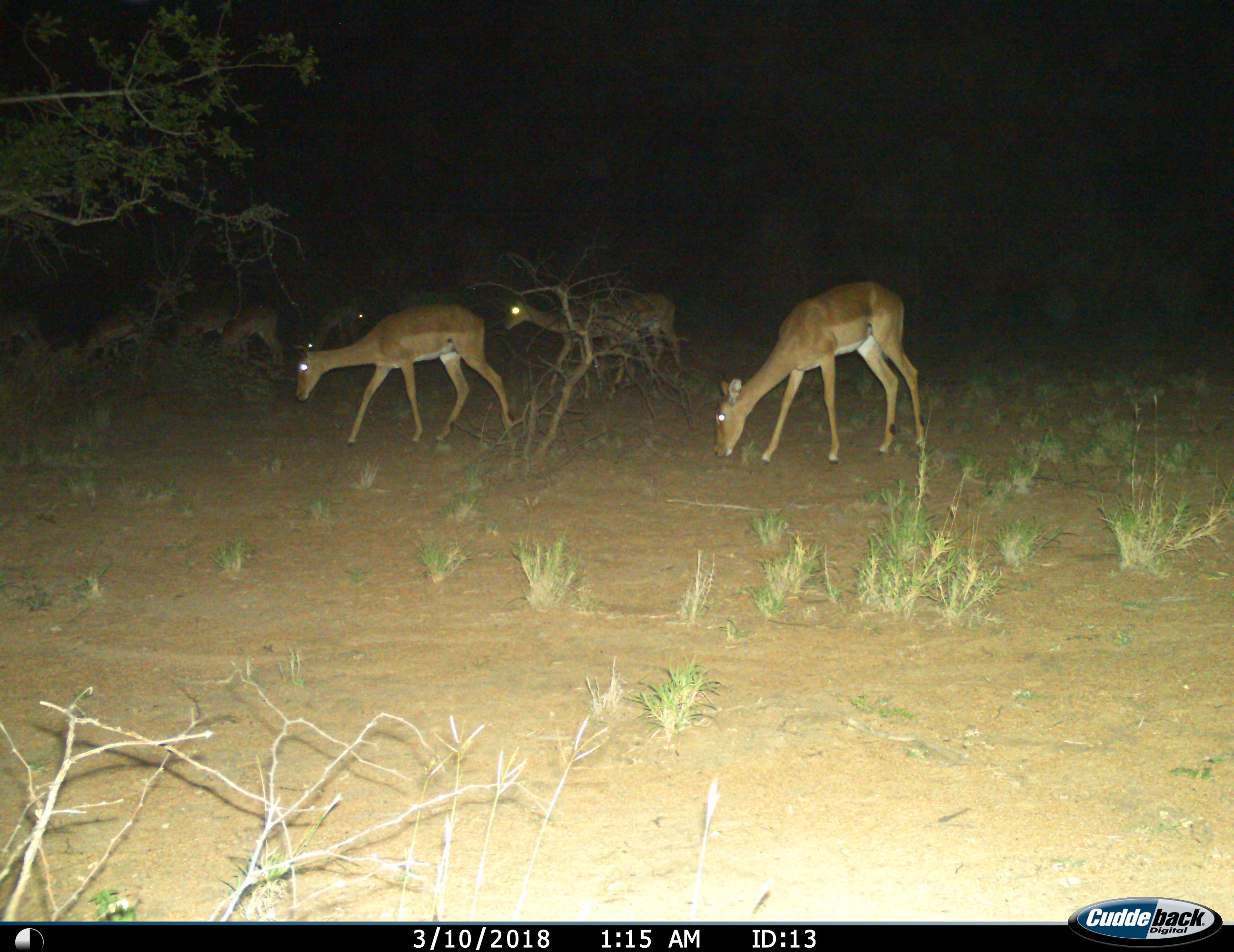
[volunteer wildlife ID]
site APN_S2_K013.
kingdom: Animalia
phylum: Chordata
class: Mammalia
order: Artiodactyla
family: Bovidae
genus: Aepyceros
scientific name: Aepyceros melampus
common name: impala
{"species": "impala (Aepyceros melampus)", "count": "8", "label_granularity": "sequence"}